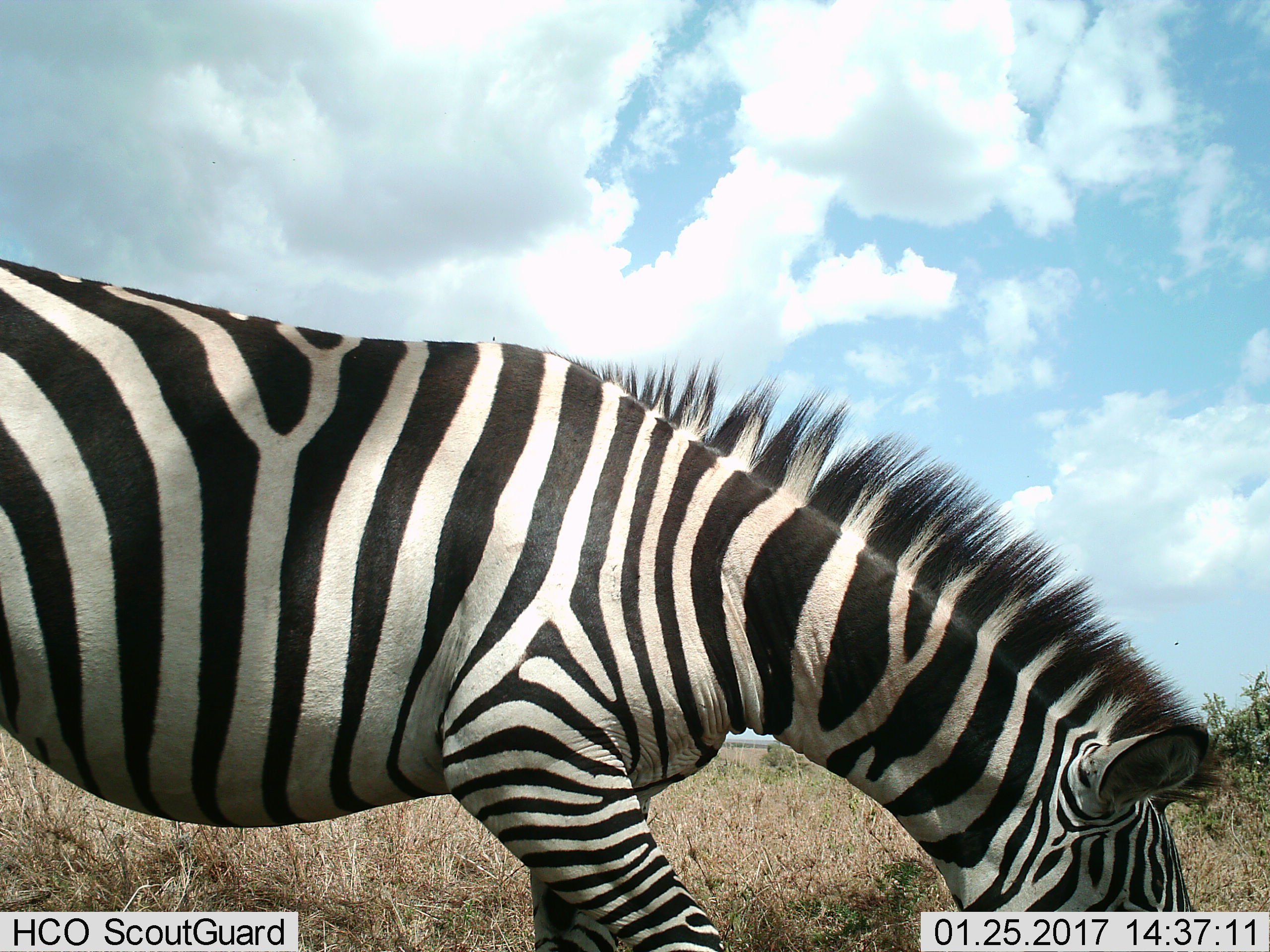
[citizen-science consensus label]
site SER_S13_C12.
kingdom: Animalia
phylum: Chordata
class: Mammalia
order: Perissodactyla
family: Equidae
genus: Equus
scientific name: Equus quagga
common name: plains zebra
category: zebraplains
Zebraplains (plains zebra) (Equus quagga), count 1. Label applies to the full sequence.